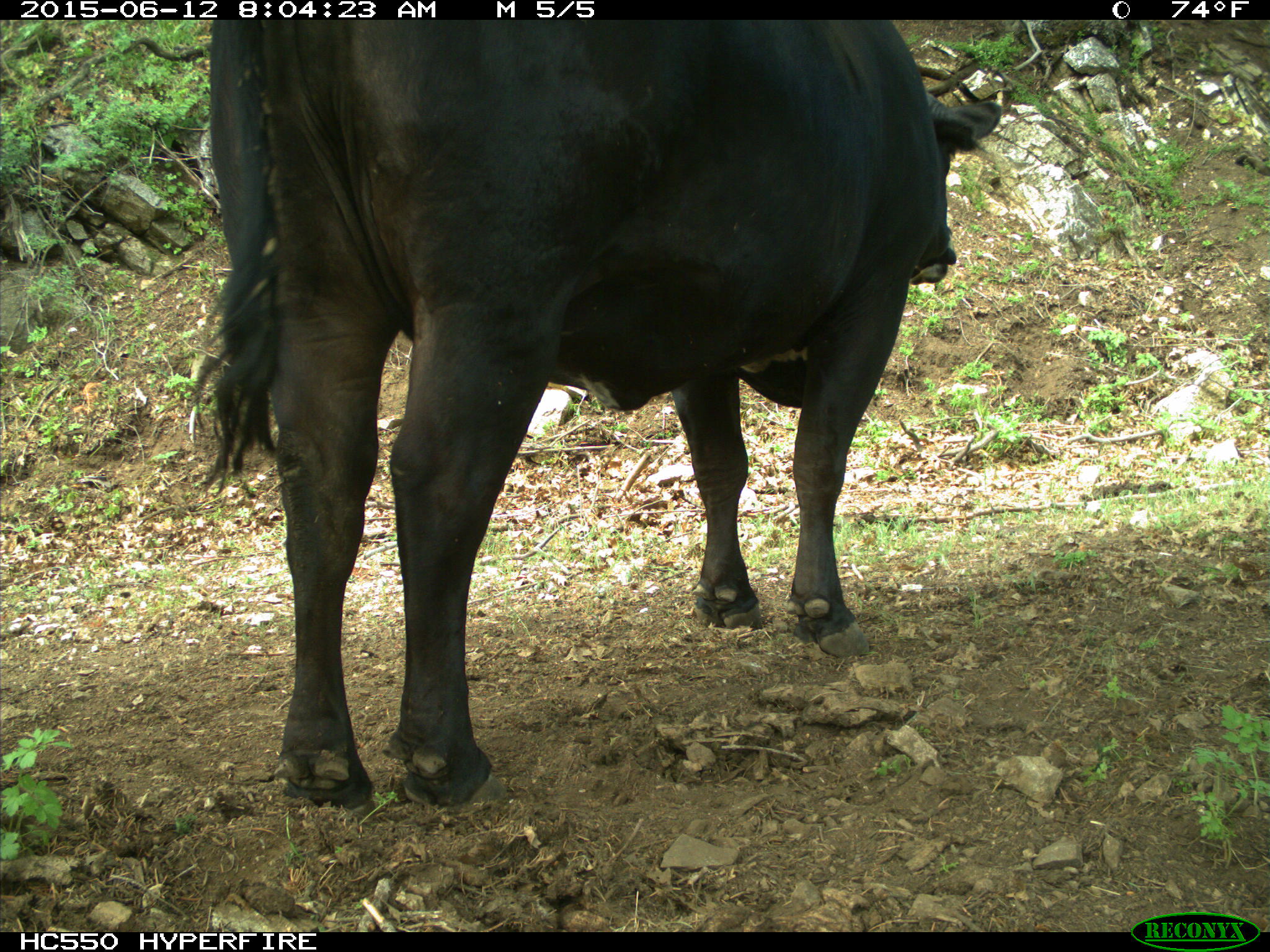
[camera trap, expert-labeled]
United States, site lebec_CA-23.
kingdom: Animalia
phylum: Chordata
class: Mammalia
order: Artiodactyla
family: Bovidae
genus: Bos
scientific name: Bos taurus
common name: domestic cow